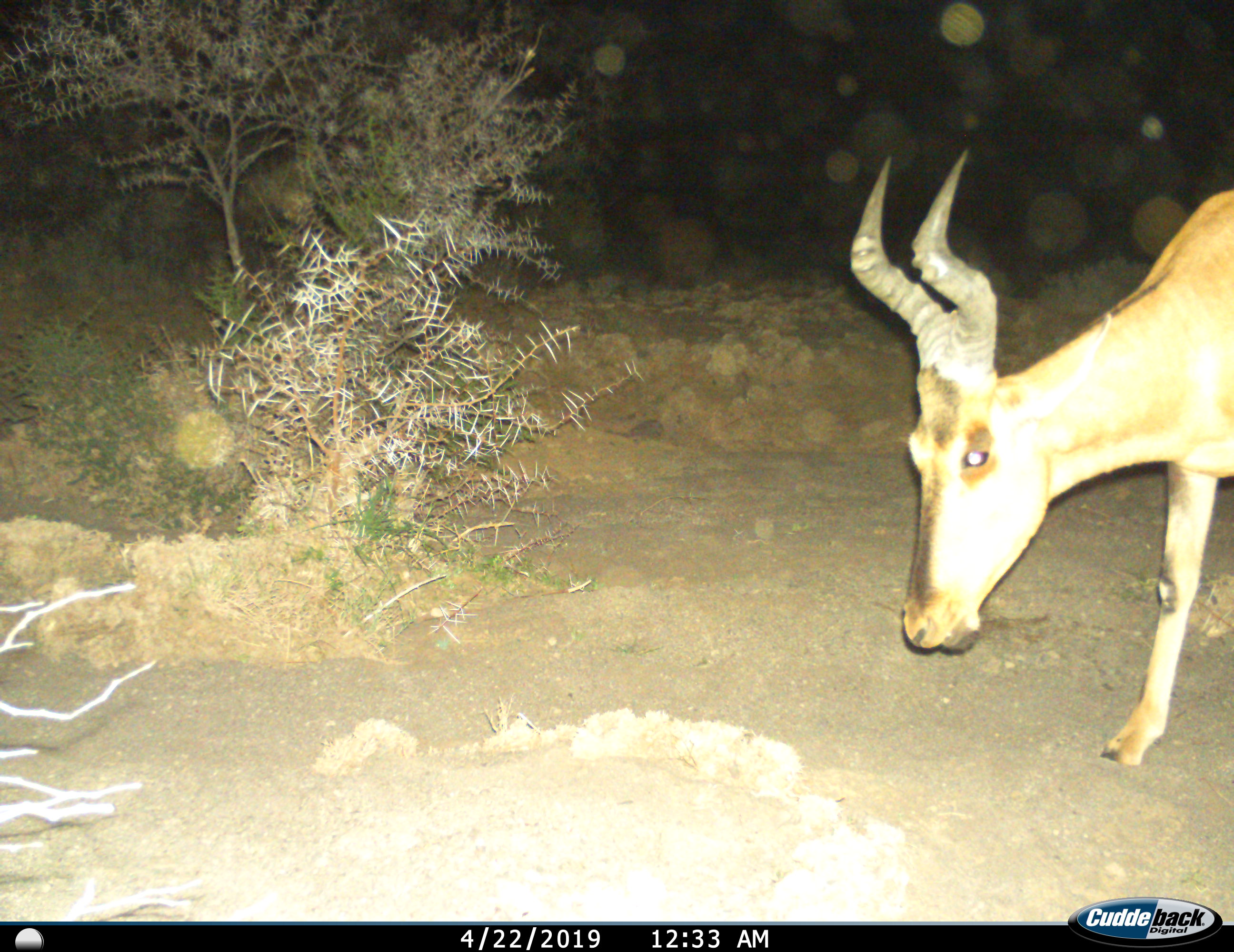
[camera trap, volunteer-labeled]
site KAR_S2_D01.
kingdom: Animalia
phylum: Chordata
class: Mammalia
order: Artiodactyla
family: Bovidae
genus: Alcelaphus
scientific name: Alcelaphus buselaphus caama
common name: red hartebeest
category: hartebeestred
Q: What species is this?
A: Hartebeestred (red hartebeest) (Alcelaphus buselaphus caama).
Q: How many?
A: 1.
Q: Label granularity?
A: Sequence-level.